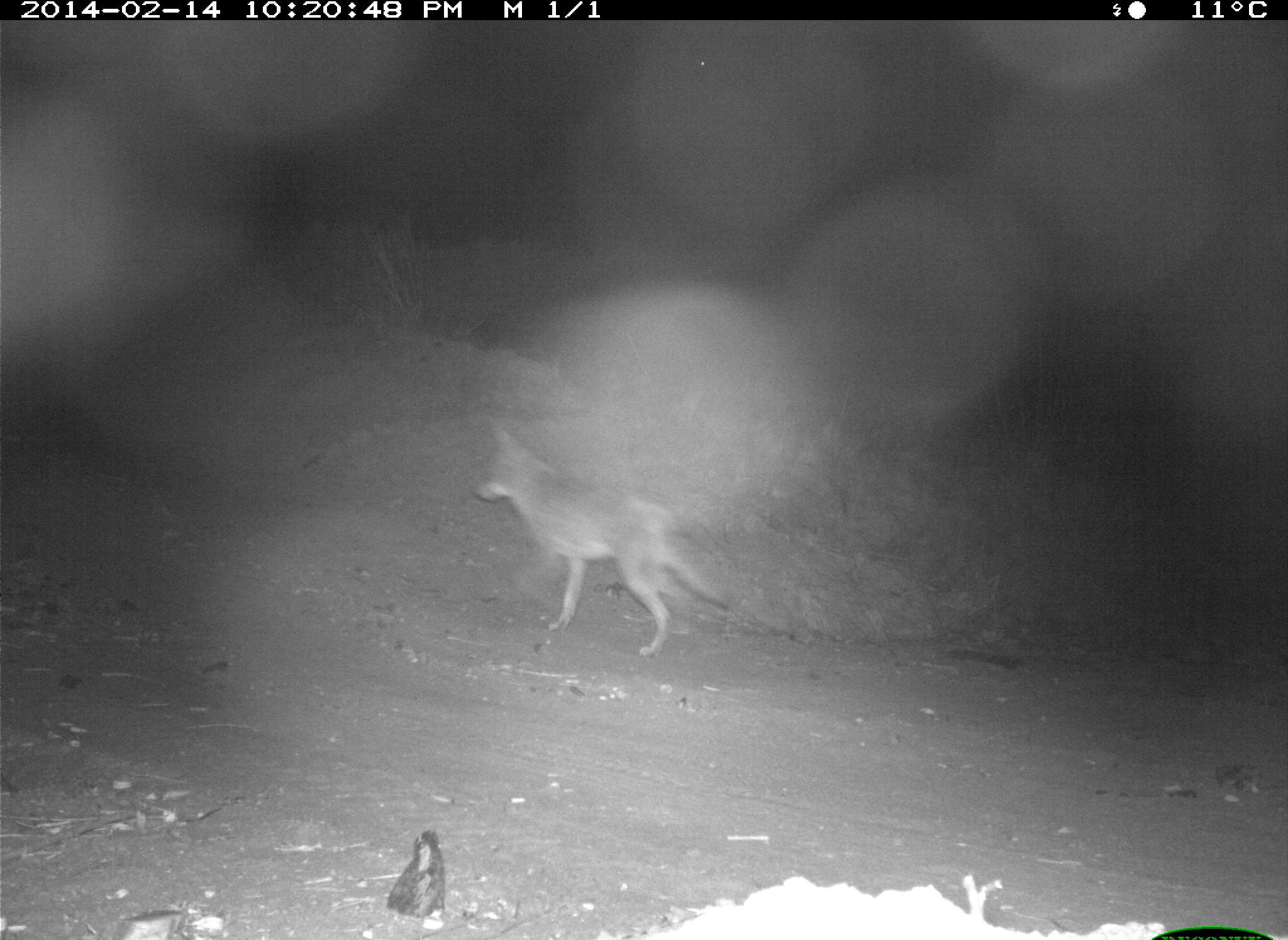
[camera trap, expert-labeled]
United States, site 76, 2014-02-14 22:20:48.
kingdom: Animalia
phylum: Chordata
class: Mammalia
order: Carnivora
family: Canidae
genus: Canis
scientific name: Canis latrans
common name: coyote